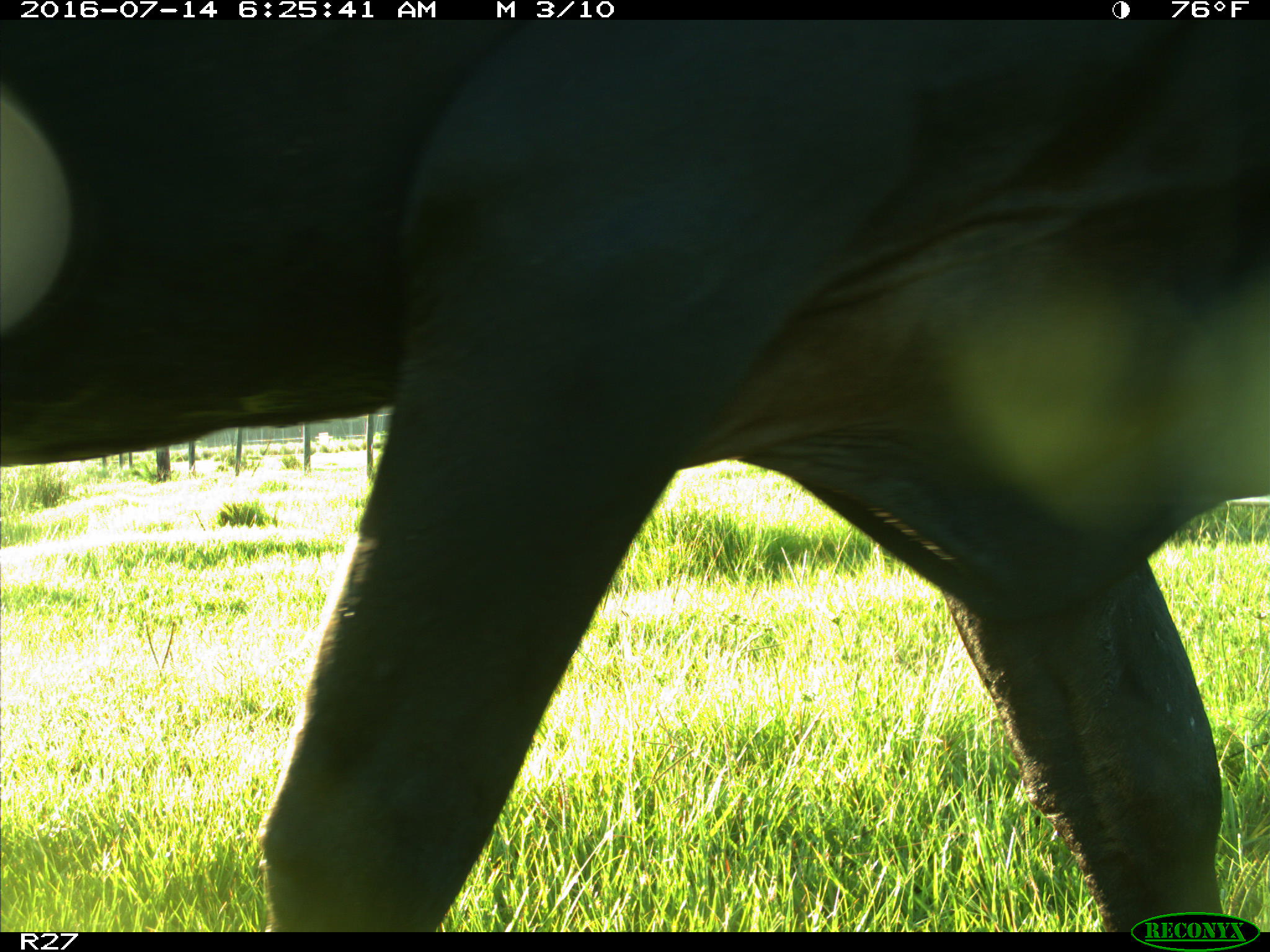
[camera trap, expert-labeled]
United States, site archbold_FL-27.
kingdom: Animalia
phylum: Chordata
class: Mammalia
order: Artiodactyla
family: Bovidae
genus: Bos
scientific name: Bos taurus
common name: domestic cow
Bos taurus (domestic cow).